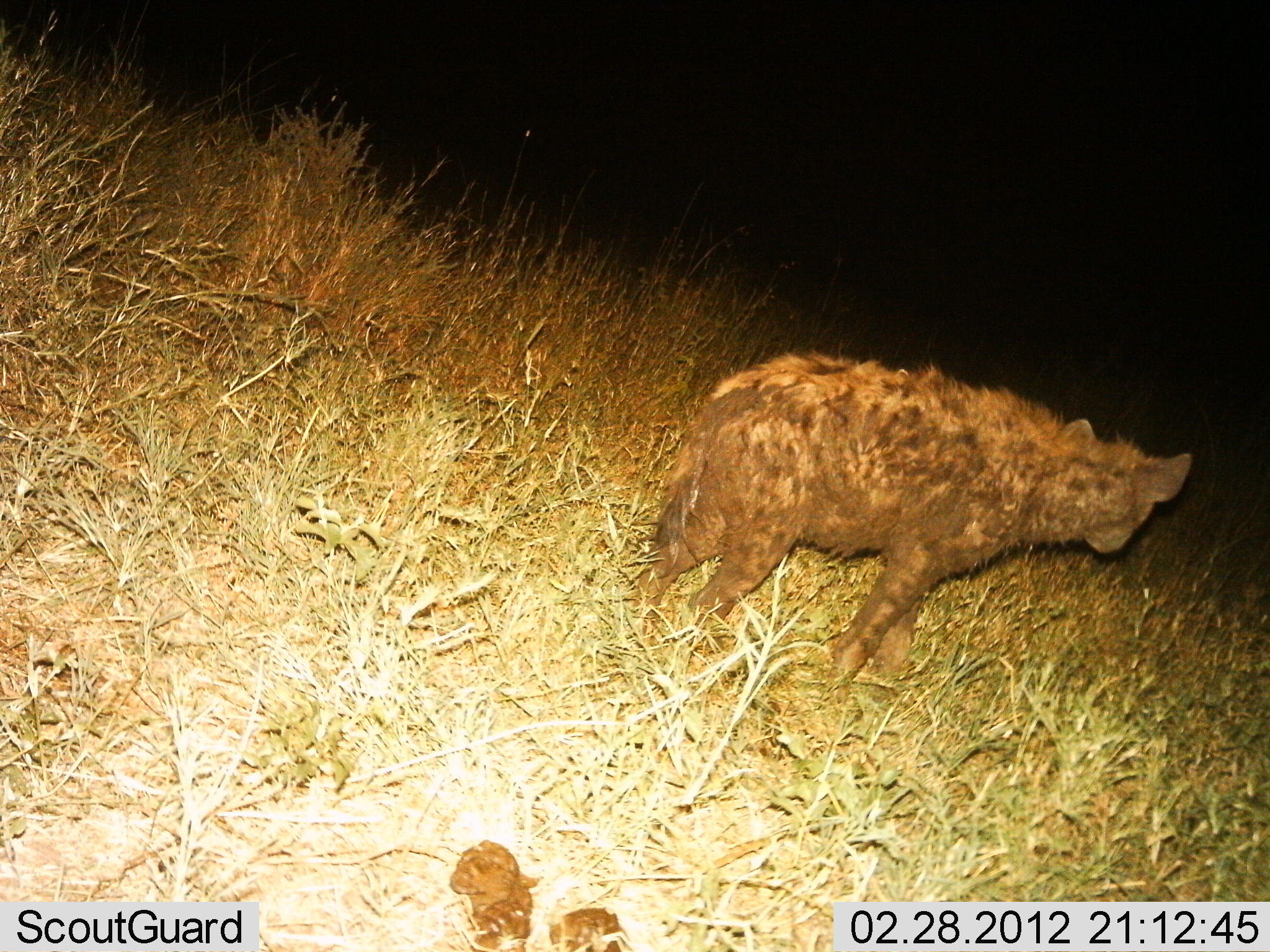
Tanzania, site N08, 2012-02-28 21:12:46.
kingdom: Animalia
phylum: Chordata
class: Mammalia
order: Carnivora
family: Hyaenidae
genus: Crocuta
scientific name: Crocuta crocuta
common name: spotted hyena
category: hyenaspotted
Hyenaspotted (spotted hyena) (Crocuta crocuta), count 1. Behavior (volunteer vote fractions): standing 93%, resting 0%, moving 7%, interacting 0%. Young present (vote fraction): 0%. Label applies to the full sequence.